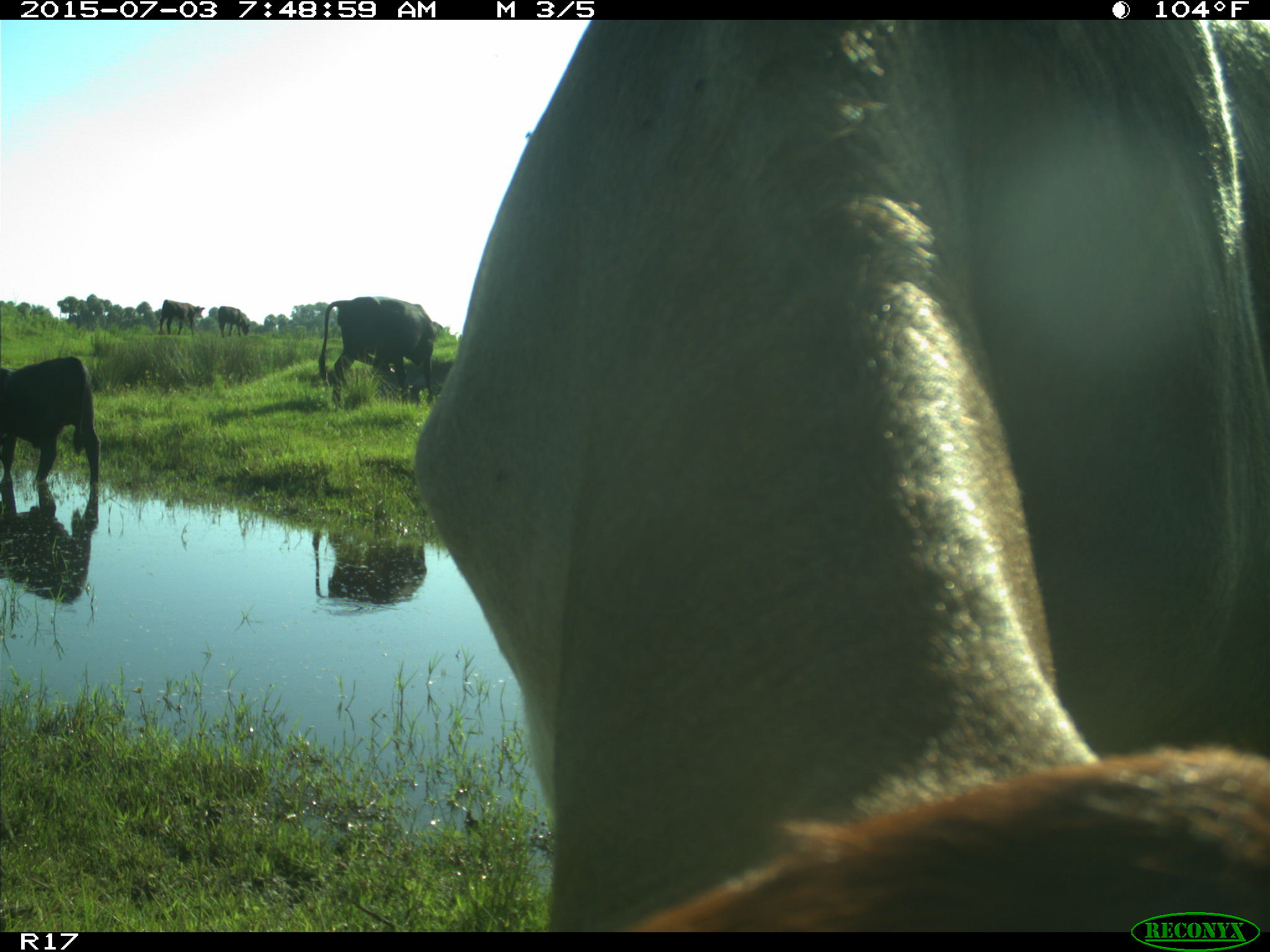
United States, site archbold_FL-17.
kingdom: Animalia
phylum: Chordata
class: Mammalia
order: Artiodactyla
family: Bovidae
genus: Bos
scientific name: Bos taurus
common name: domestic cow